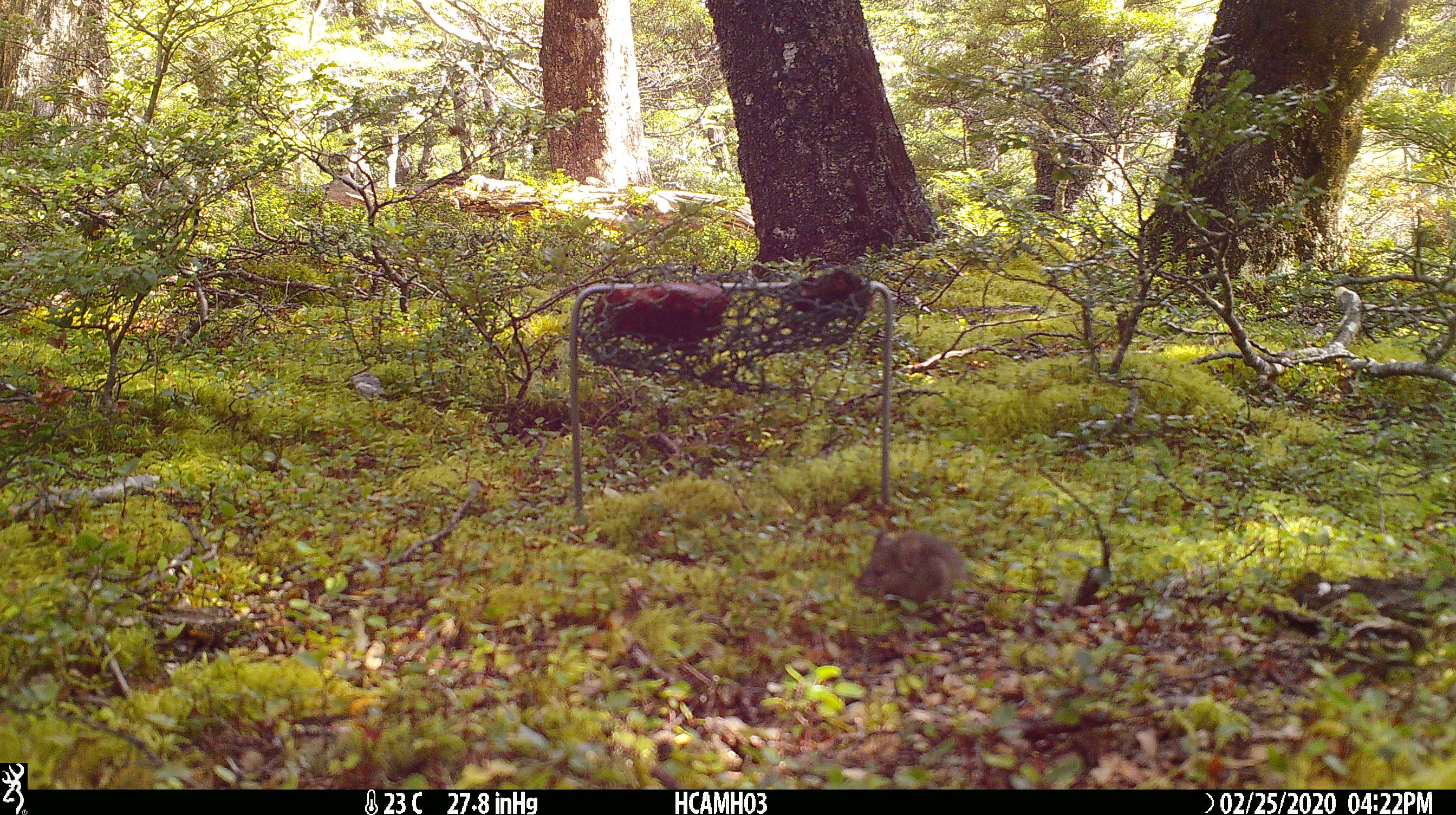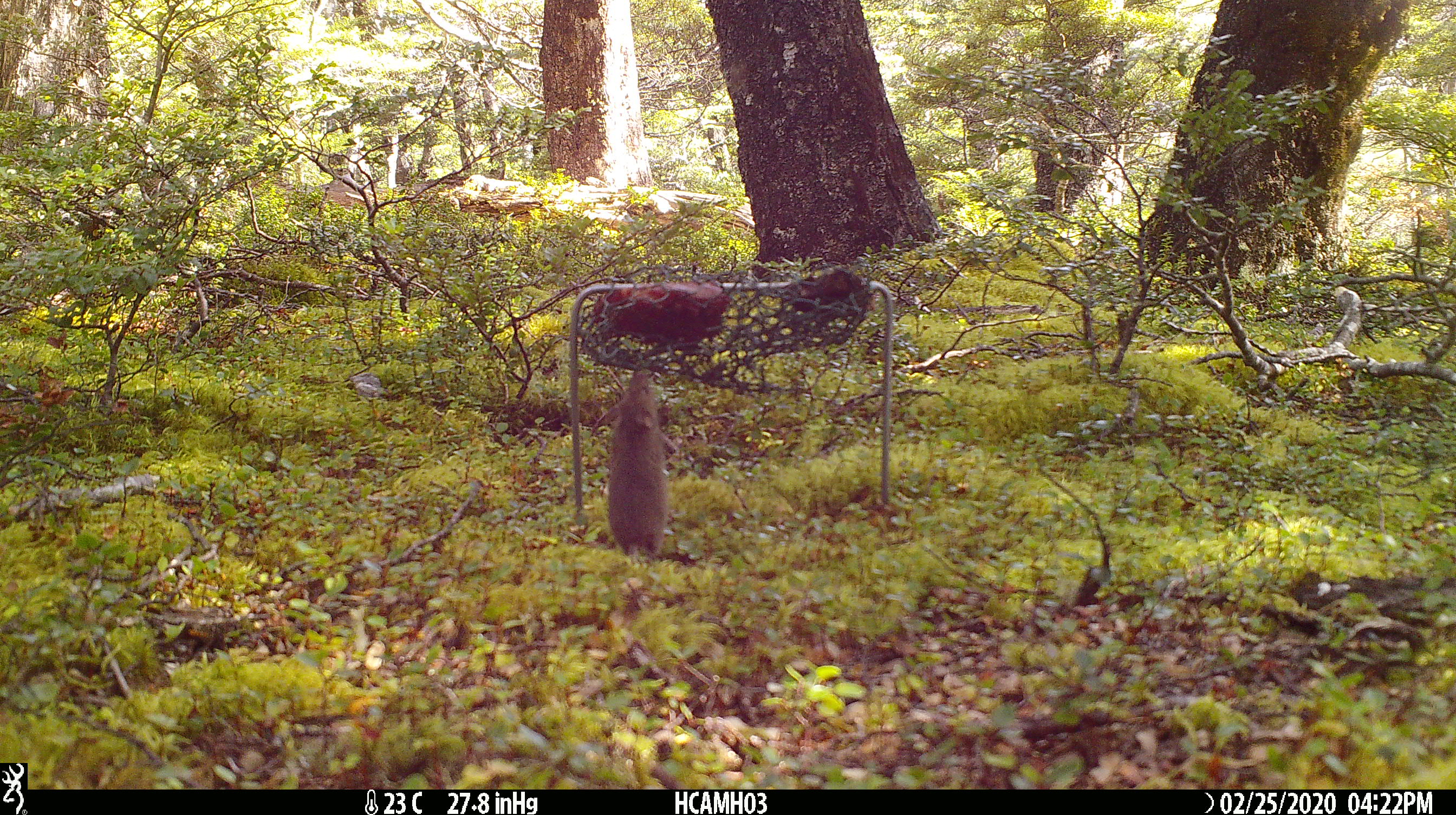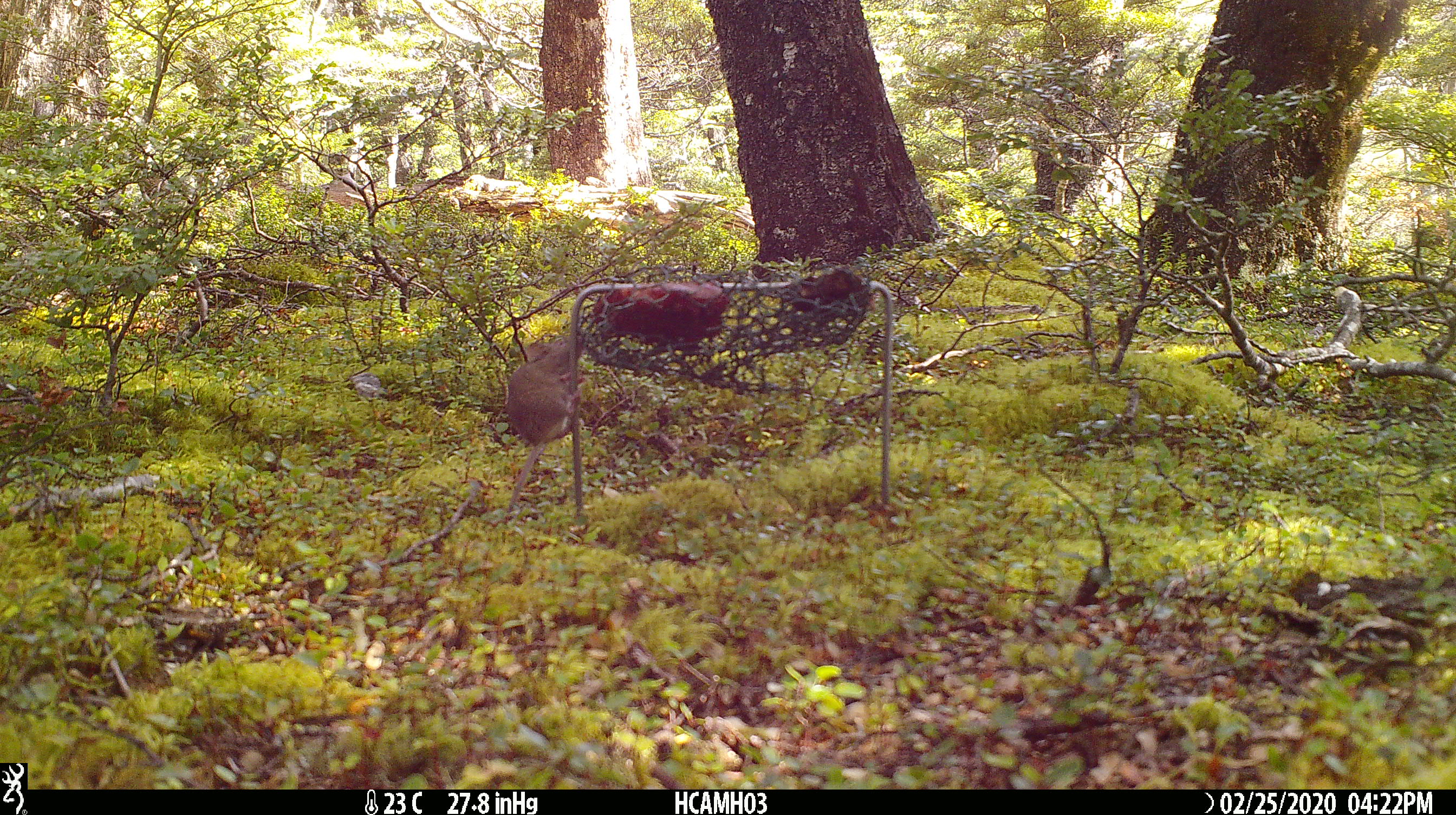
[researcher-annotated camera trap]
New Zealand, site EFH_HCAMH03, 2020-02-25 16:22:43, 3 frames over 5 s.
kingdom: Animalia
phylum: Chordata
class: Mammalia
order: Rodentia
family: Muridae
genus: Mus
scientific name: Mus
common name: mouse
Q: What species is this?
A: Mouse (Mus).